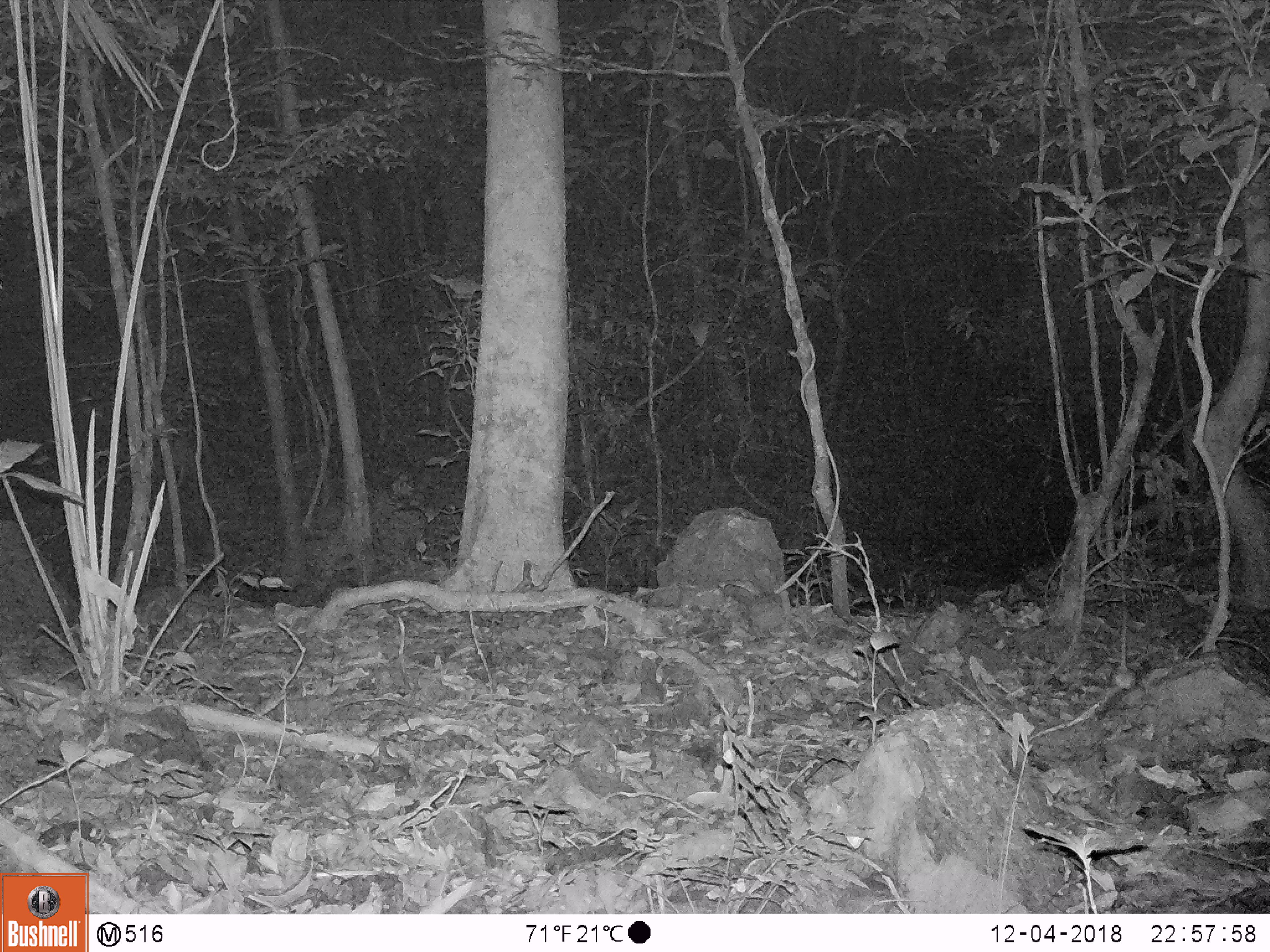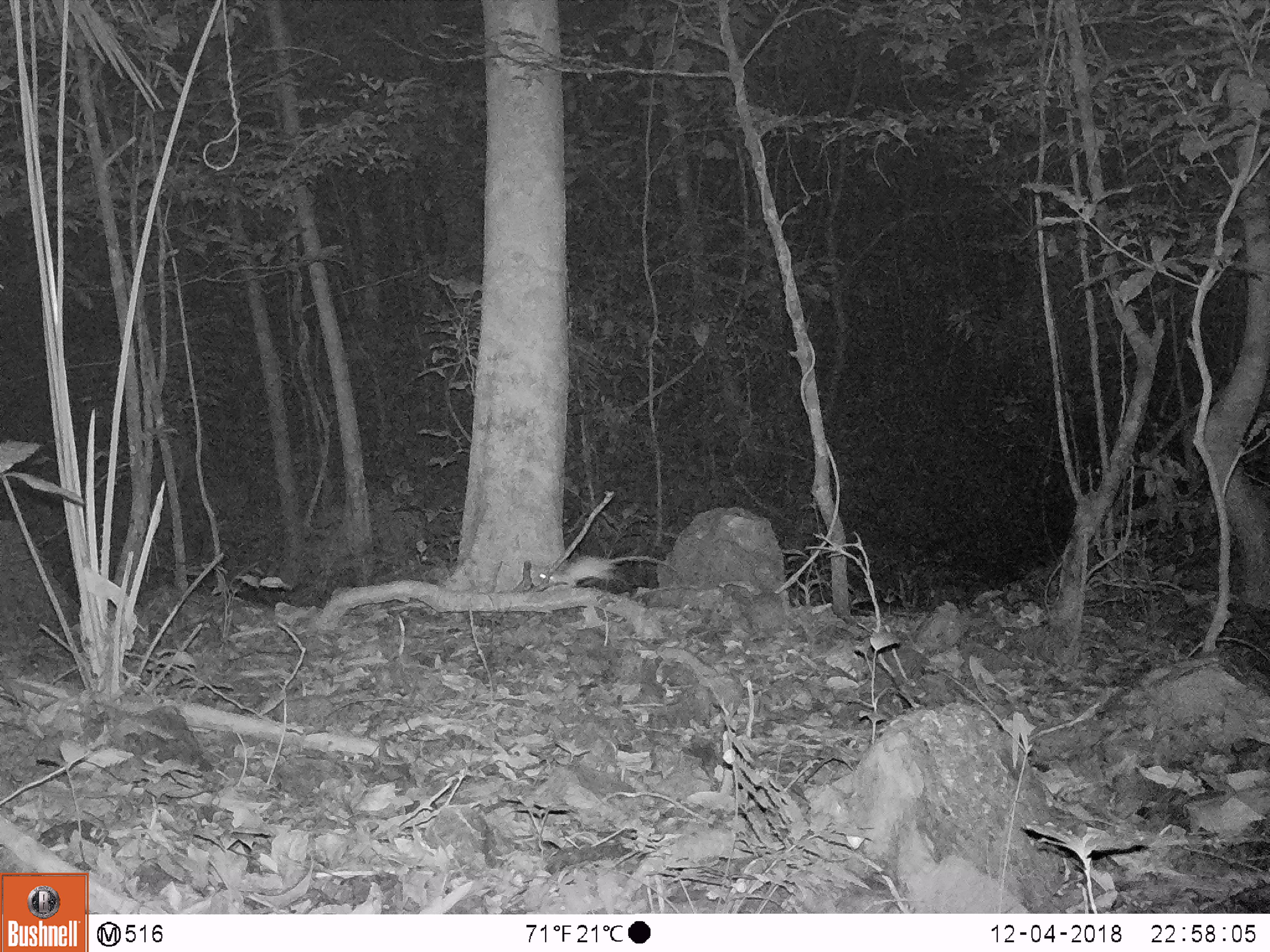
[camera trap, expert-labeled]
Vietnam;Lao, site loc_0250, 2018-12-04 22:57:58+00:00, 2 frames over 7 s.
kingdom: Animalia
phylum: Chordata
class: Mammalia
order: Rodentia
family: Muridae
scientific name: Muridae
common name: old-world mice and rats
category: unidentified murid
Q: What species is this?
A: Unidentified murid (old-world mice and rats) (Muridae).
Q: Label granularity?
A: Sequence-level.